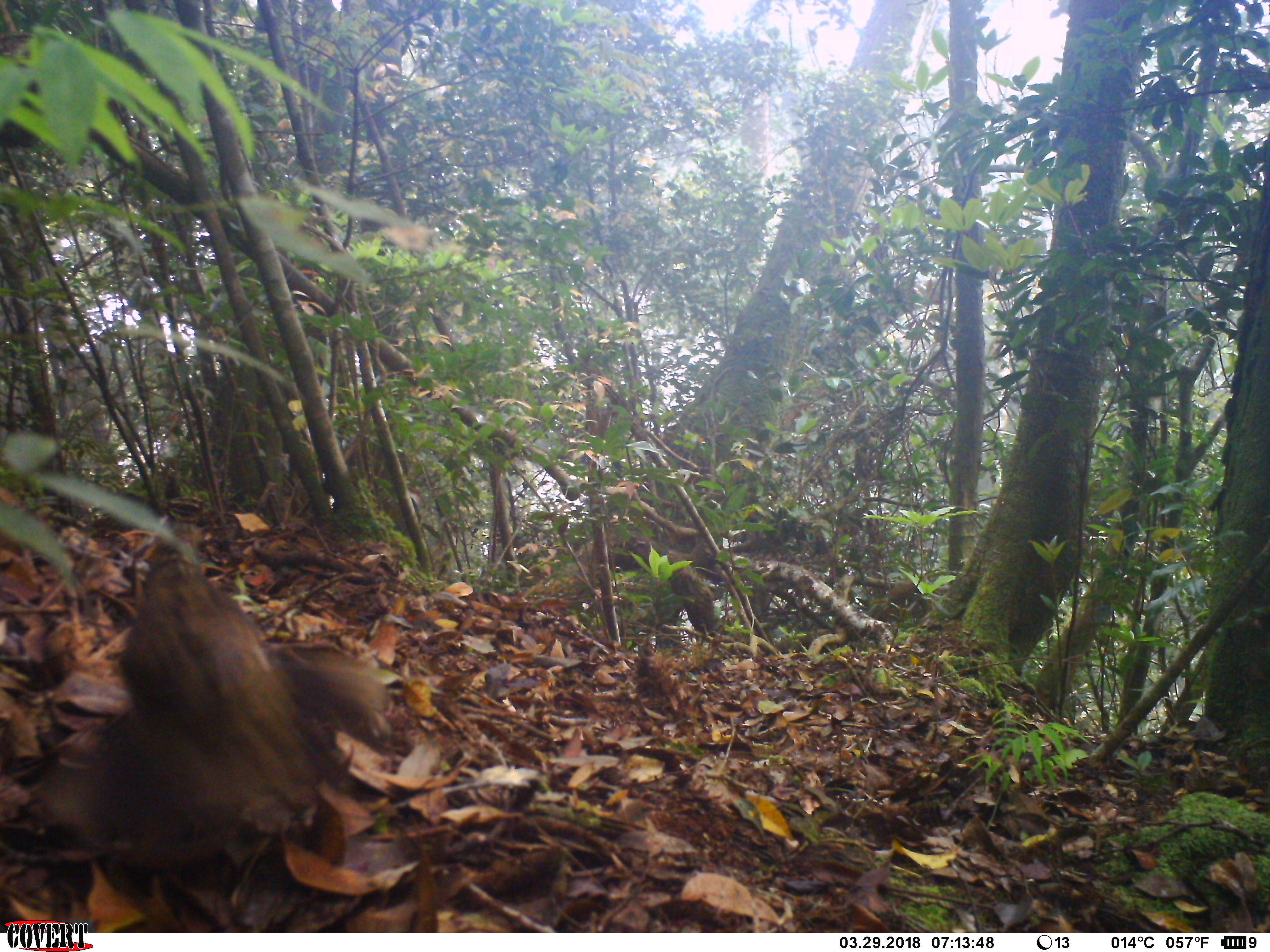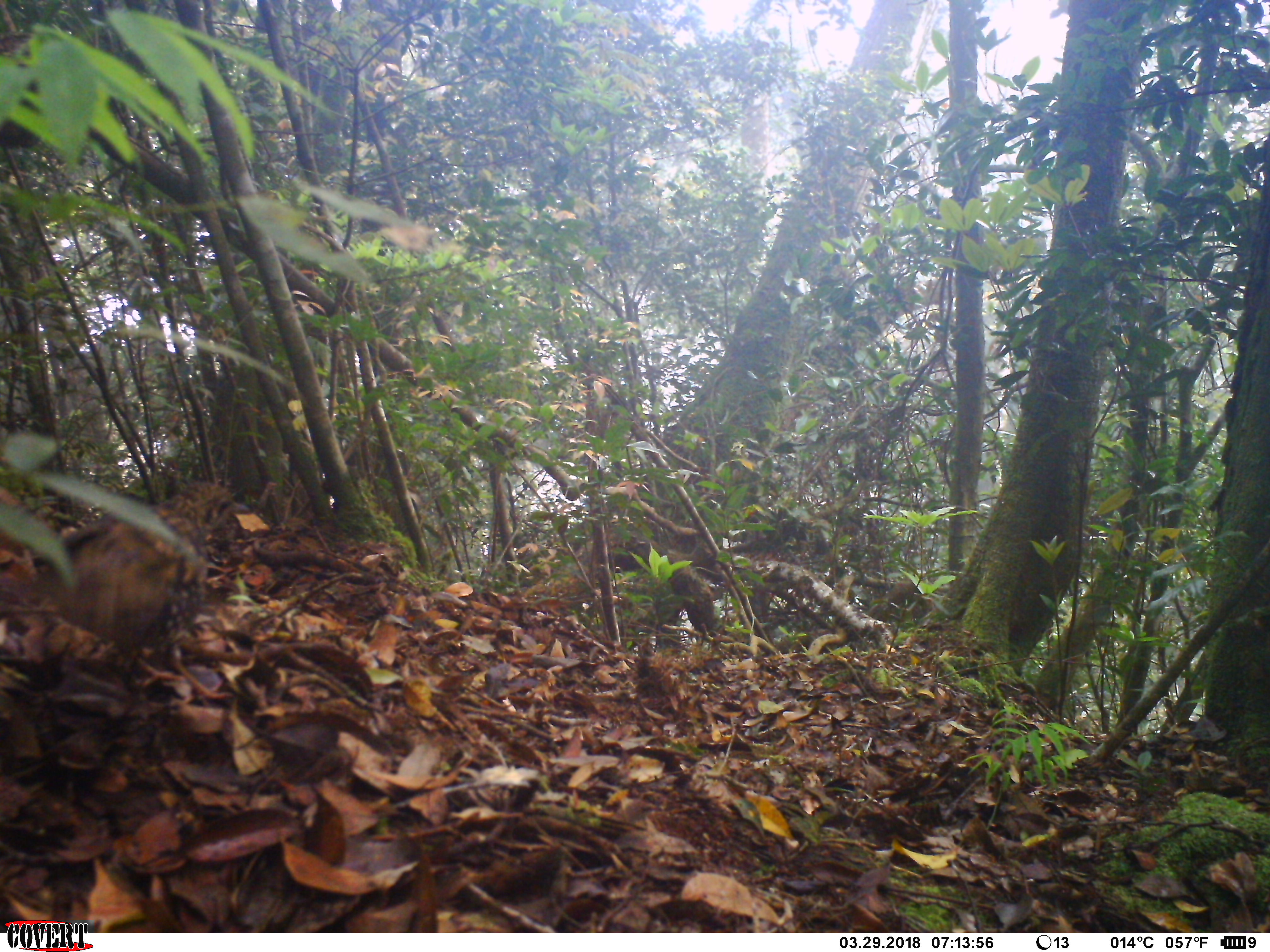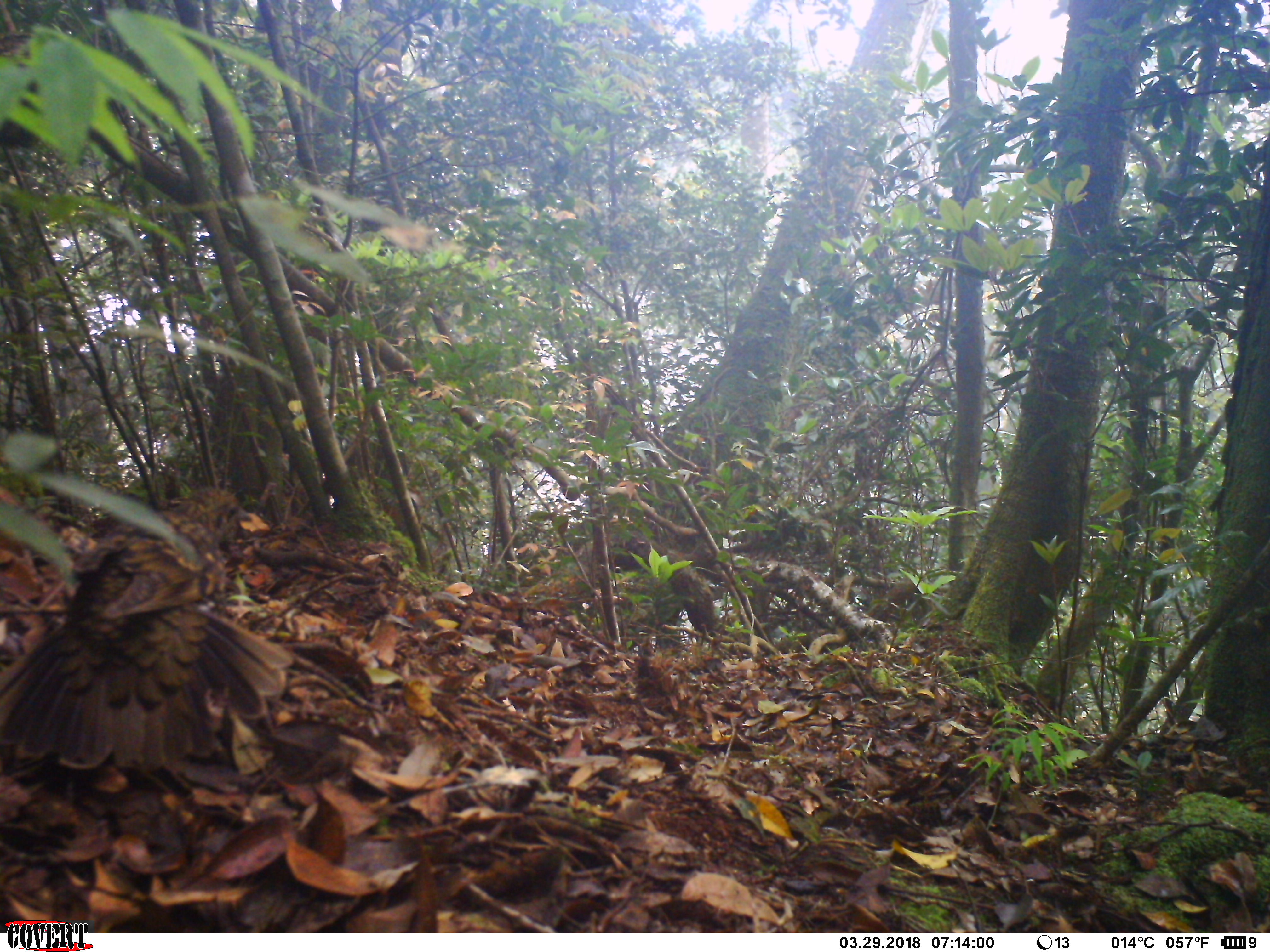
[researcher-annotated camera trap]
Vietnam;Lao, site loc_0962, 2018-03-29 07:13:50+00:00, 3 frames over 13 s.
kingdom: Animalia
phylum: Chordata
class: Aves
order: Passeriformes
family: Turdidae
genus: Zoothera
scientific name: Zoothera dauma dauma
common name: scaly thrush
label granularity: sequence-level